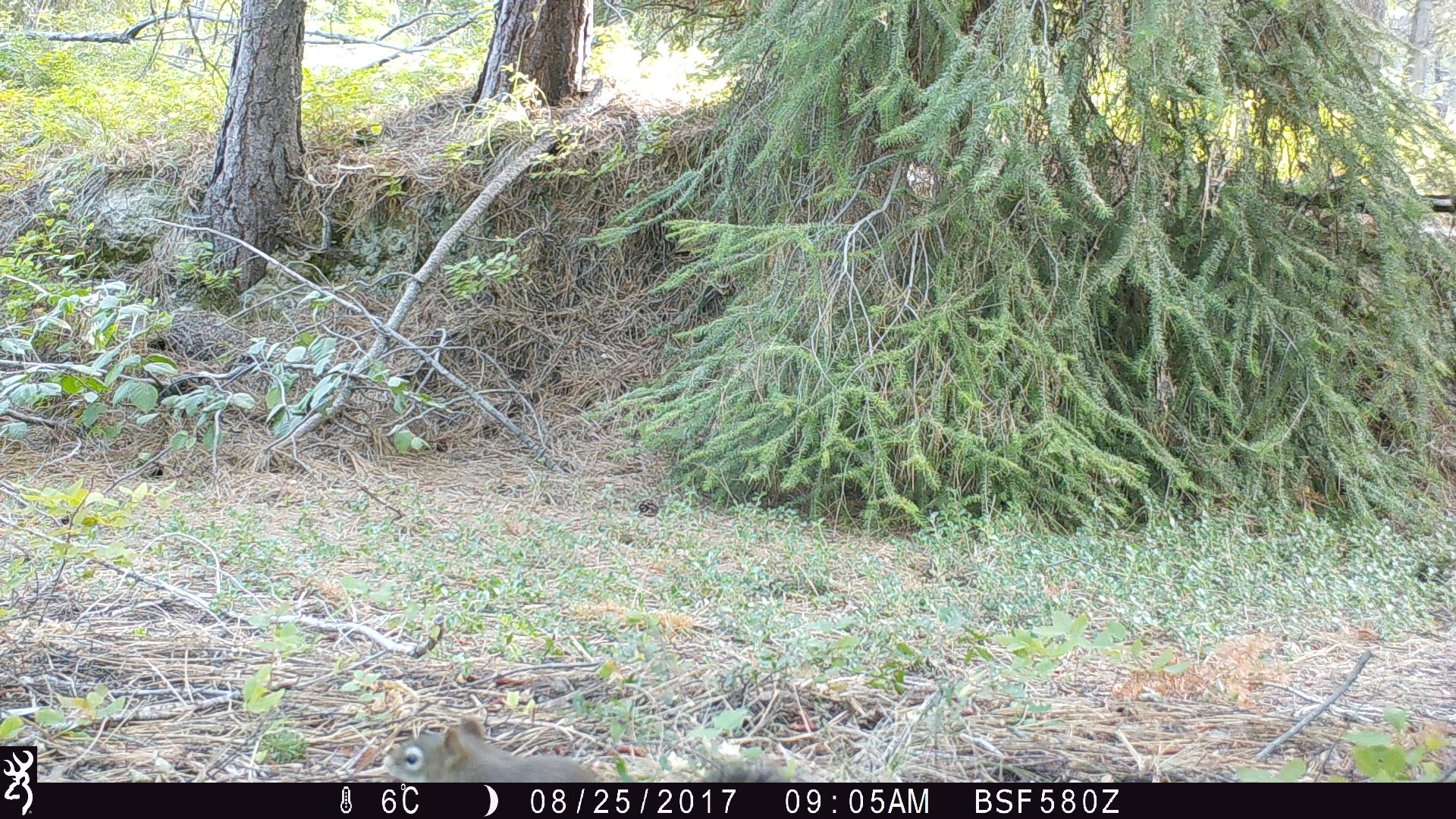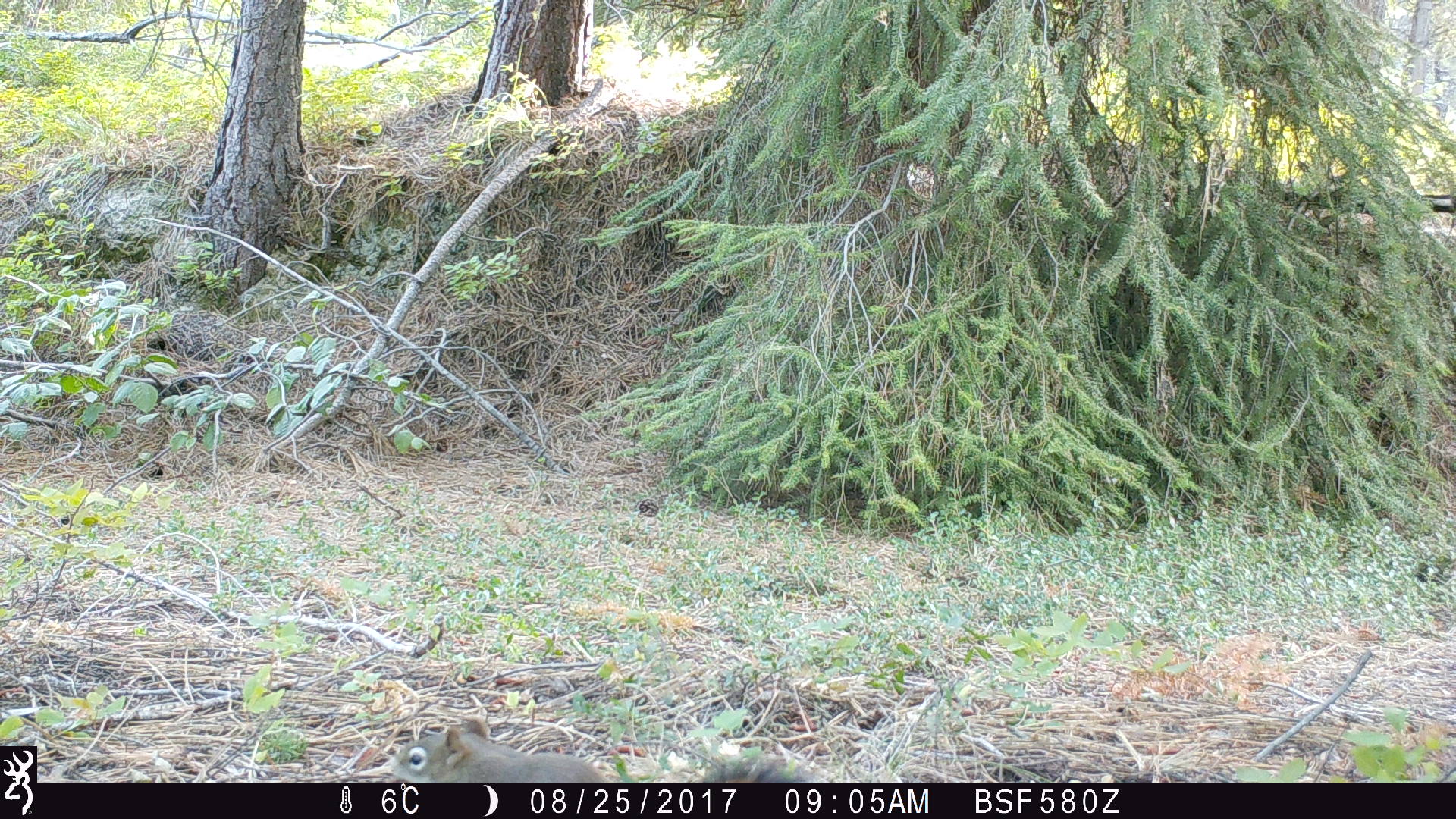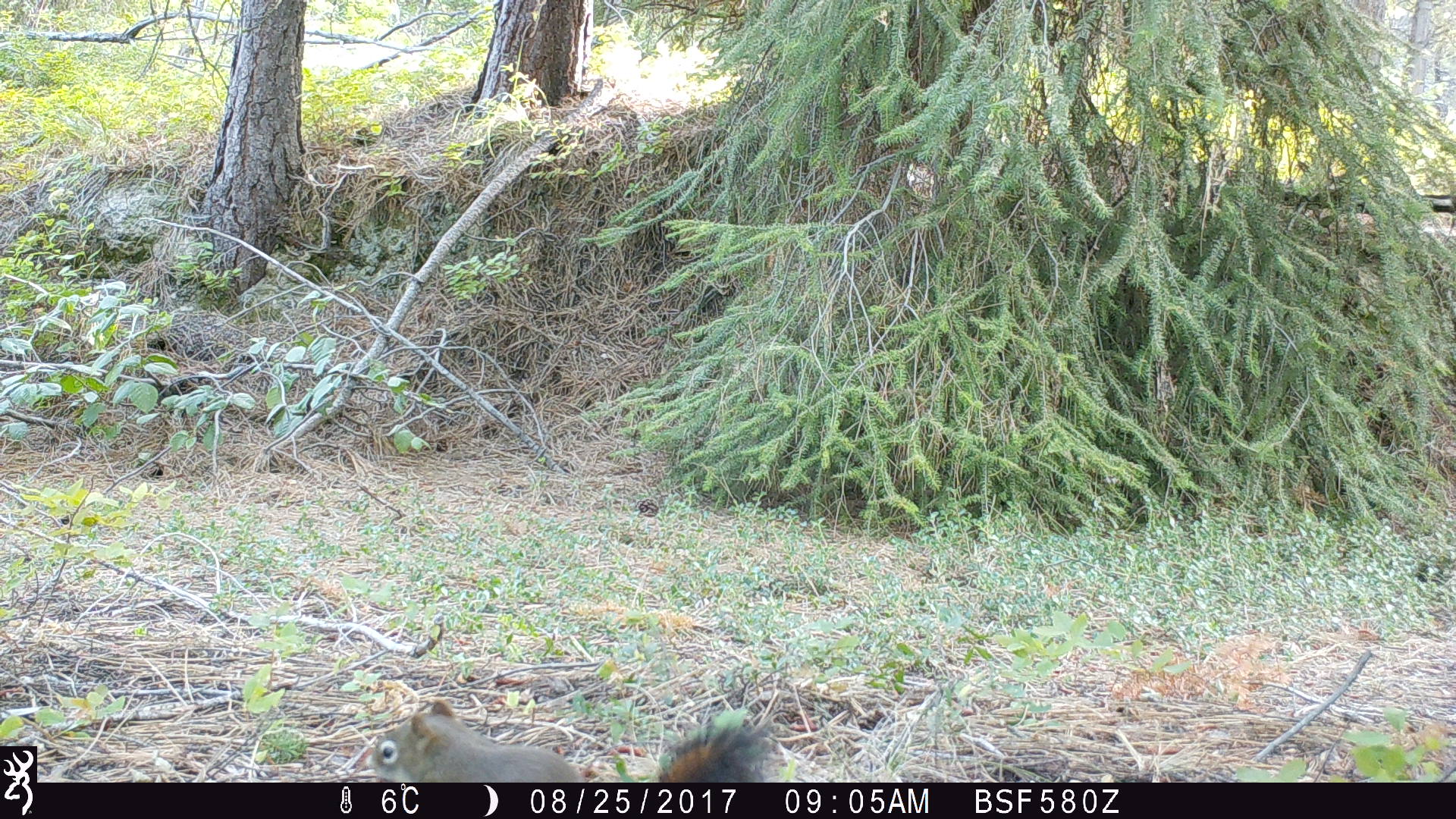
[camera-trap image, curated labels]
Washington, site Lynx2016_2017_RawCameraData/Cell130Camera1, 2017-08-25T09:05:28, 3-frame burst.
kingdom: Animalia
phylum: Chordata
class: Mammalia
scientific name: Mammalia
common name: small mammal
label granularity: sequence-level